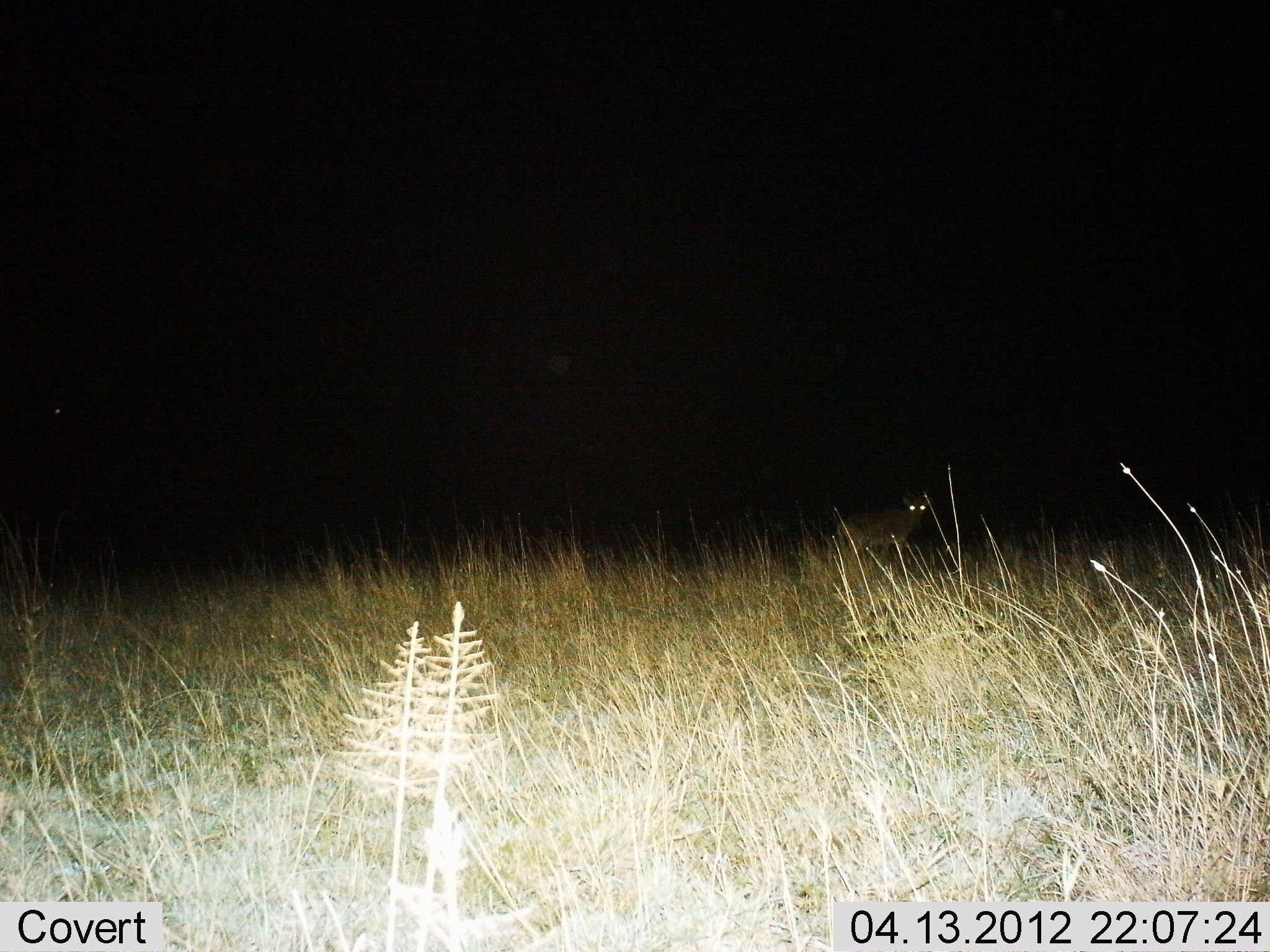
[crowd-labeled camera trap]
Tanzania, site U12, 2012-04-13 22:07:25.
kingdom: Animalia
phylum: Chordata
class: Mammalia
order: Carnivora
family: Hyaenidae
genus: Crocuta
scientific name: Crocuta crocuta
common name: spotted hyena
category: hyenaspotted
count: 1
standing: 100%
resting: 0%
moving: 0%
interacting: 0%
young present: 0%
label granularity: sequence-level